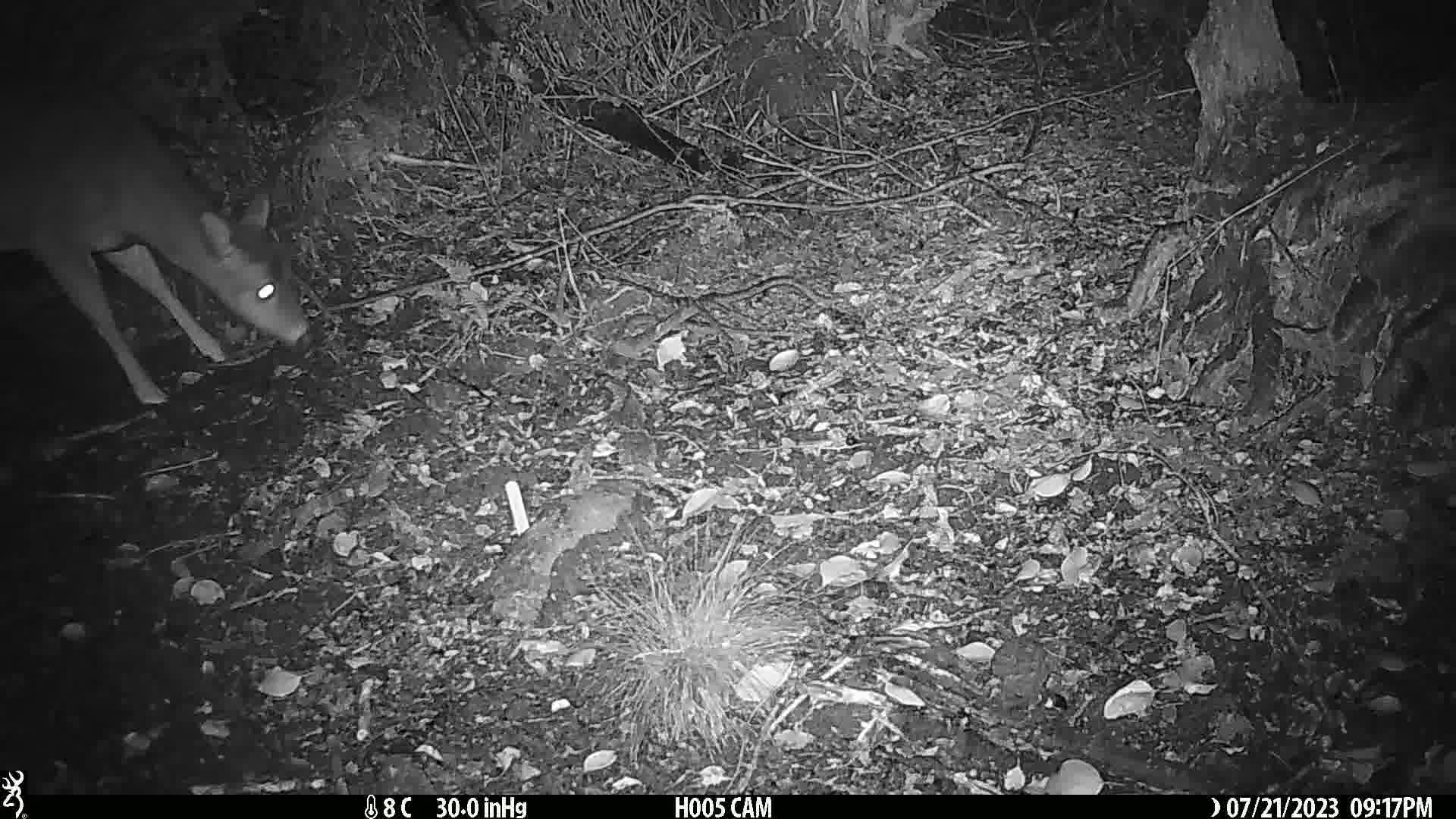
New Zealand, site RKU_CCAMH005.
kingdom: Animalia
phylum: Chordata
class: Mammalia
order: Artiodactyla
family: Cervidae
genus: Odocoileus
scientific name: Odocoileus virginianus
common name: white-tailed deer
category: white tailed deer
White tailed deer (white-tailed deer) (Odocoileus virginianus).